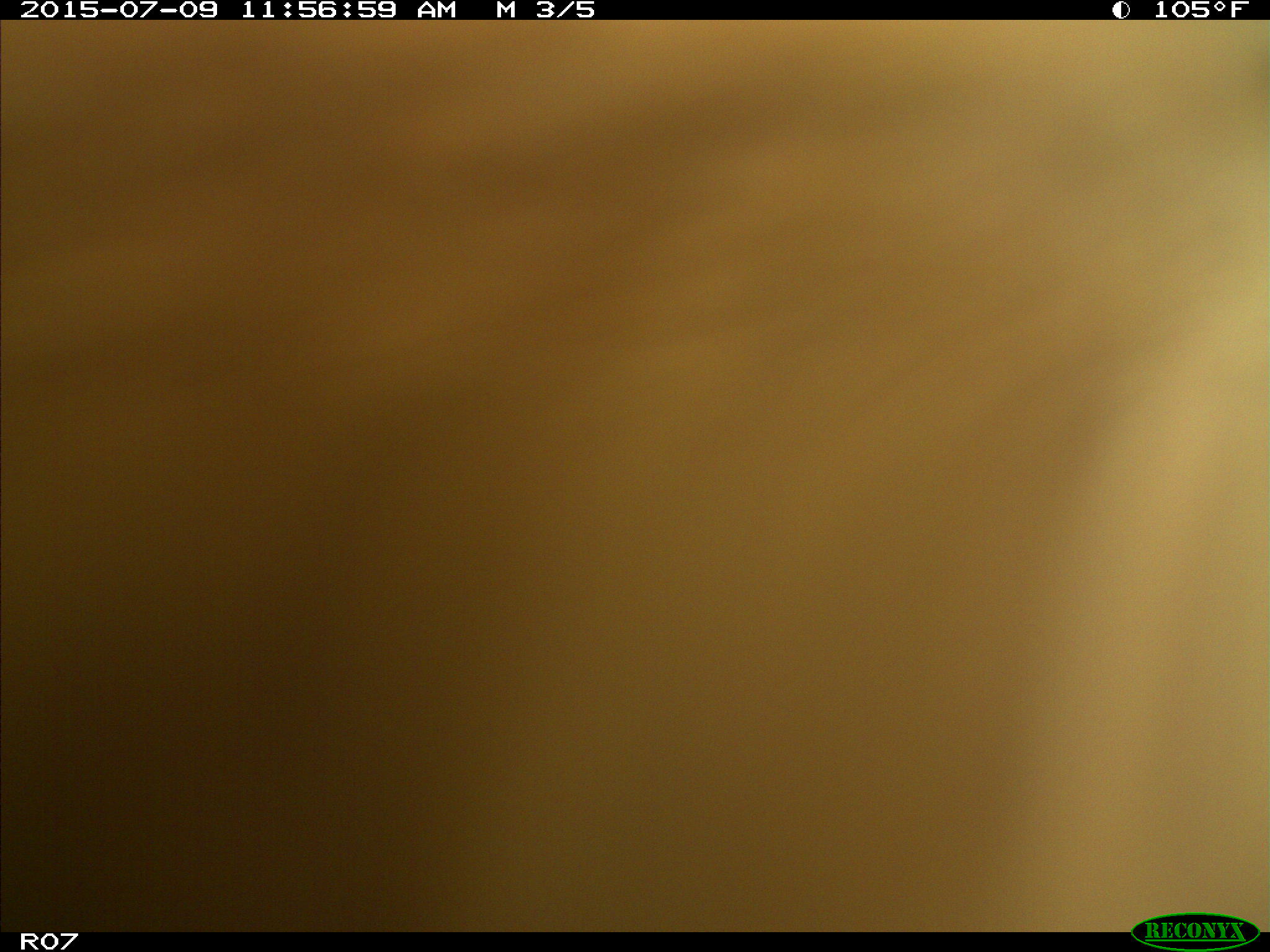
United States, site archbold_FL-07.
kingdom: Animalia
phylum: Chordata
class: Mammalia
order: Artiodactyla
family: Bovidae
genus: Bos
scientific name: Bos taurus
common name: domestic cow